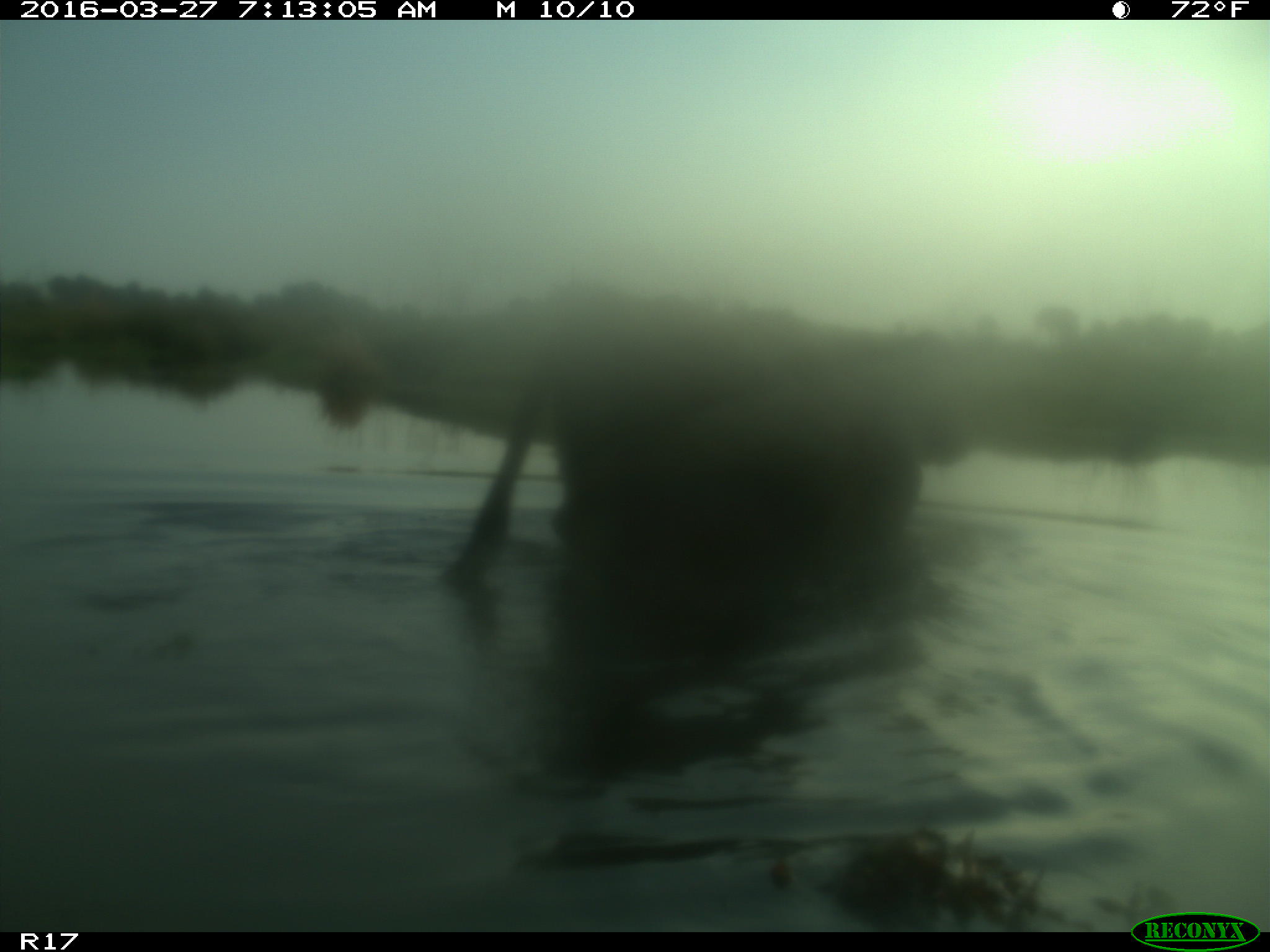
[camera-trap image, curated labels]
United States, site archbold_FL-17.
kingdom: Animalia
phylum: Chordata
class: Mammalia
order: Artiodactyla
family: Bovidae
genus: Bos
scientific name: Bos taurus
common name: domestic cow